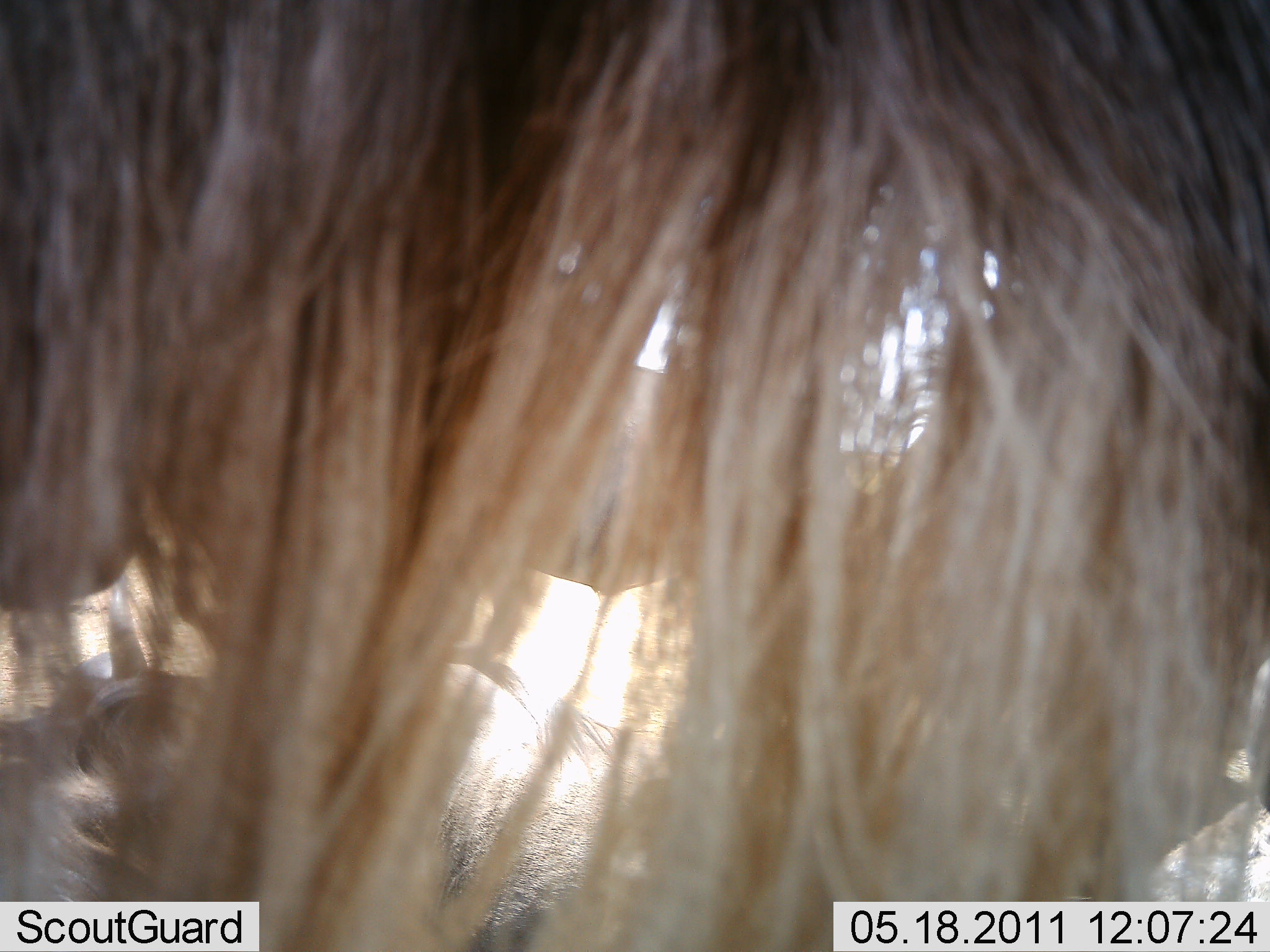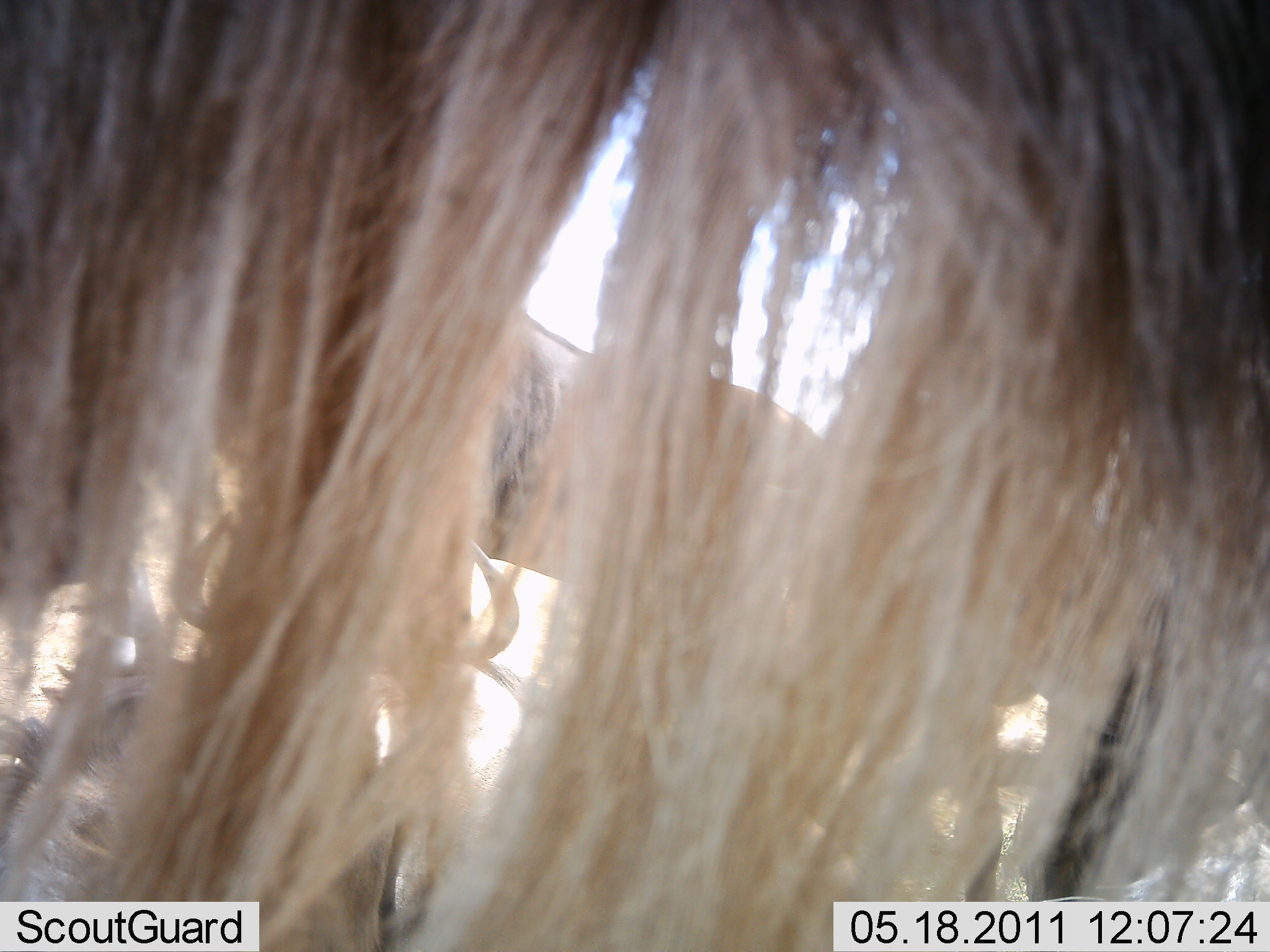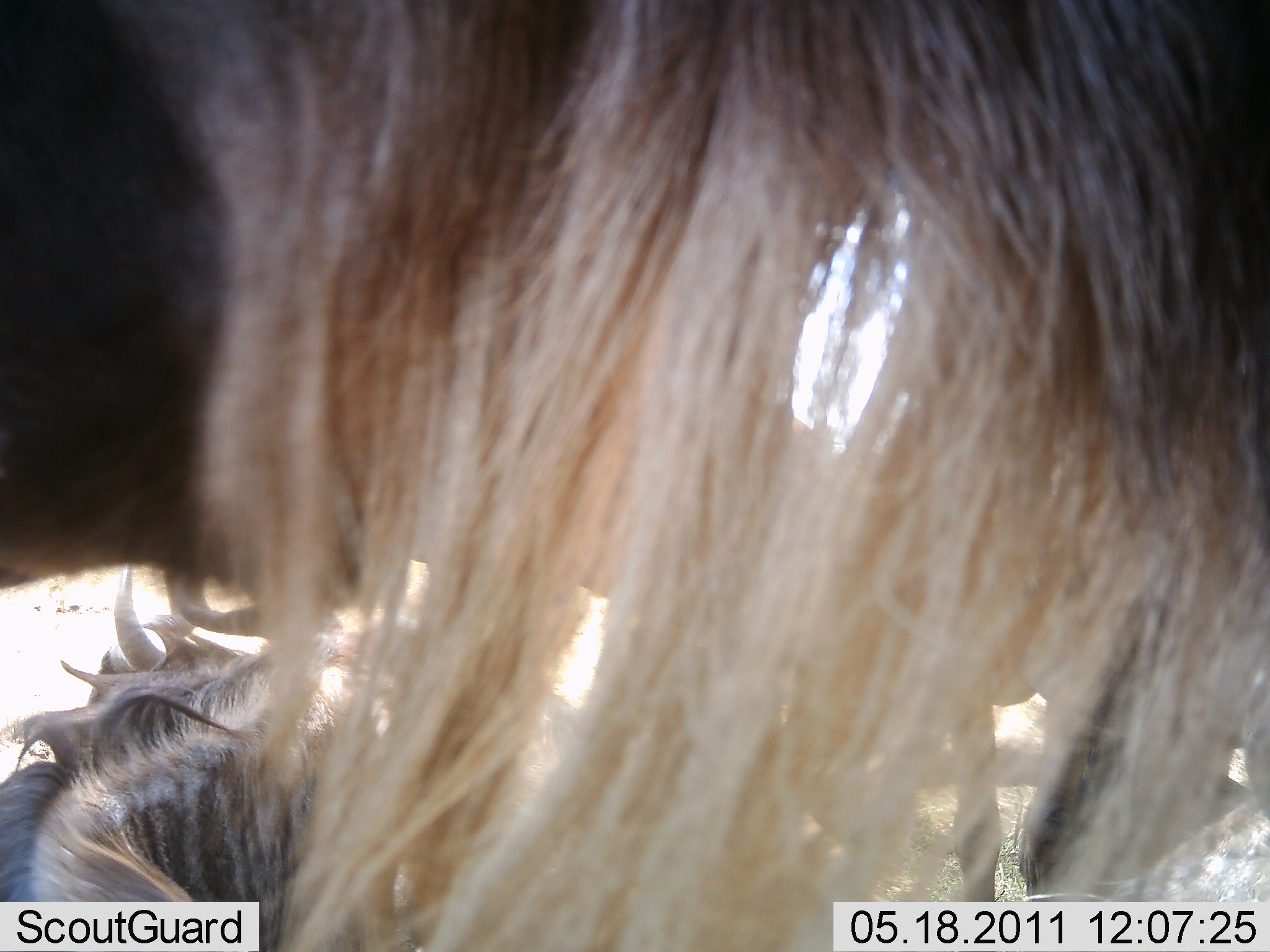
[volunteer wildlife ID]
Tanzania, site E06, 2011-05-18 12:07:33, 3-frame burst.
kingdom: Animalia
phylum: Chordata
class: Mammalia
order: Artiodactyla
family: Bovidae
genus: Connochaetes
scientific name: Connochaetes taurinus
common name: blue wildebeest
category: wildebeest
Wildebeest (blue wildebeest) (Connochaetes taurinus), count 2. Behavior (volunteer vote fractions): standing 70%, resting 50%, moving 20%, interacting 0%. Young present (vote fraction): 0%. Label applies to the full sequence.